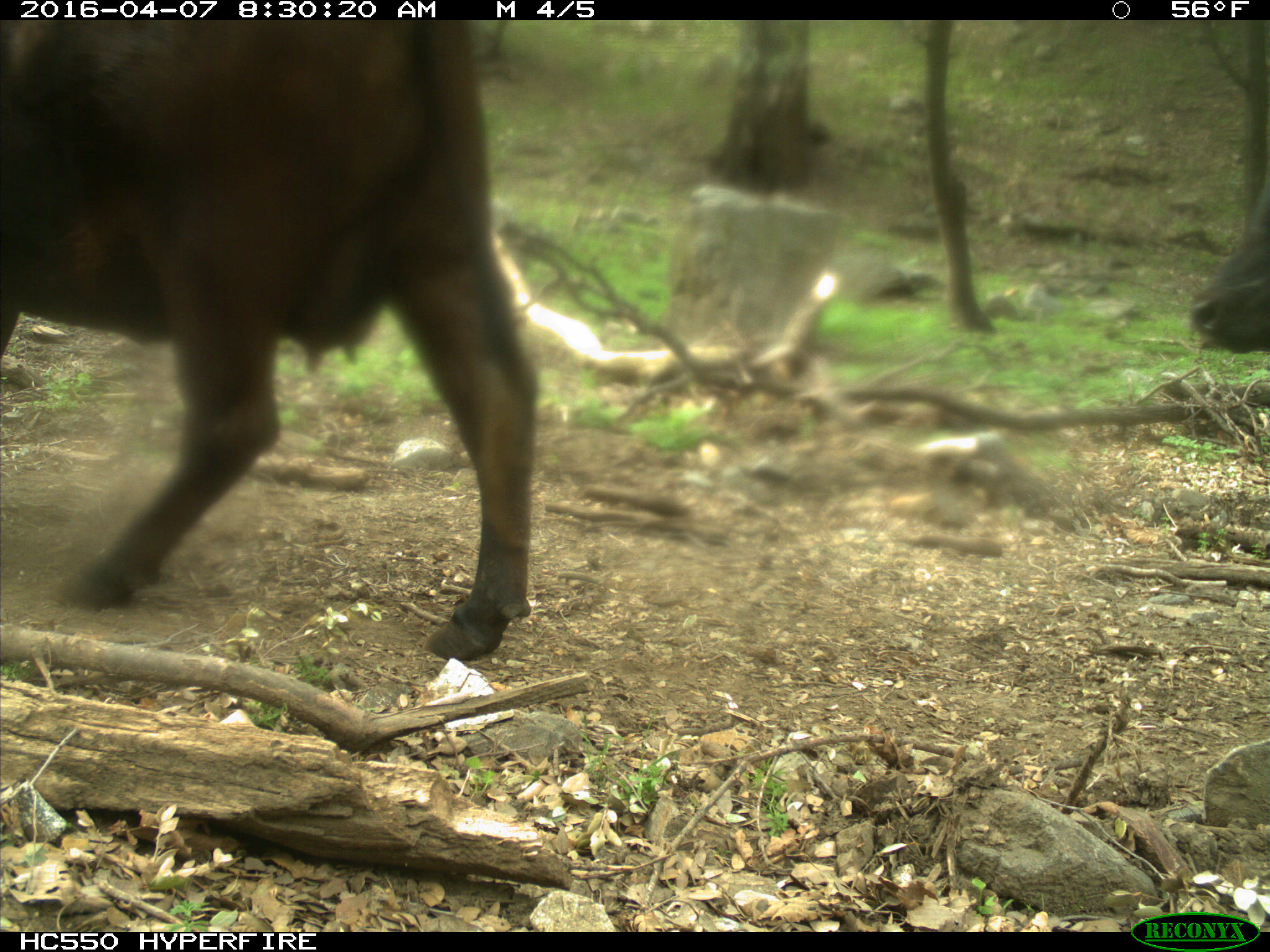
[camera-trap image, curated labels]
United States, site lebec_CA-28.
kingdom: Animalia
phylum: Chordata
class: Mammalia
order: Artiodactyla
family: Bovidae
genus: Bos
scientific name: Bos taurus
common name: domestic cow